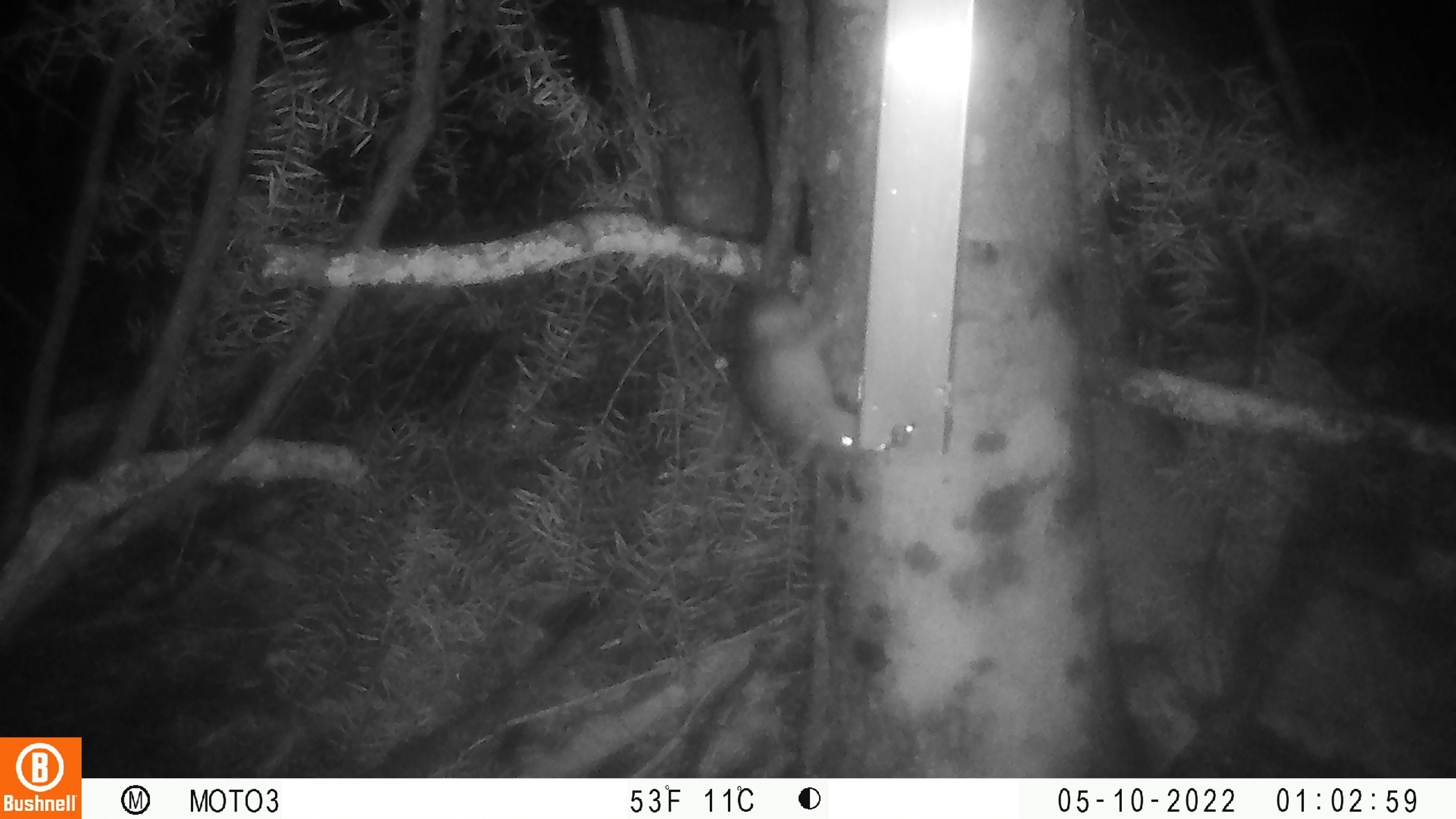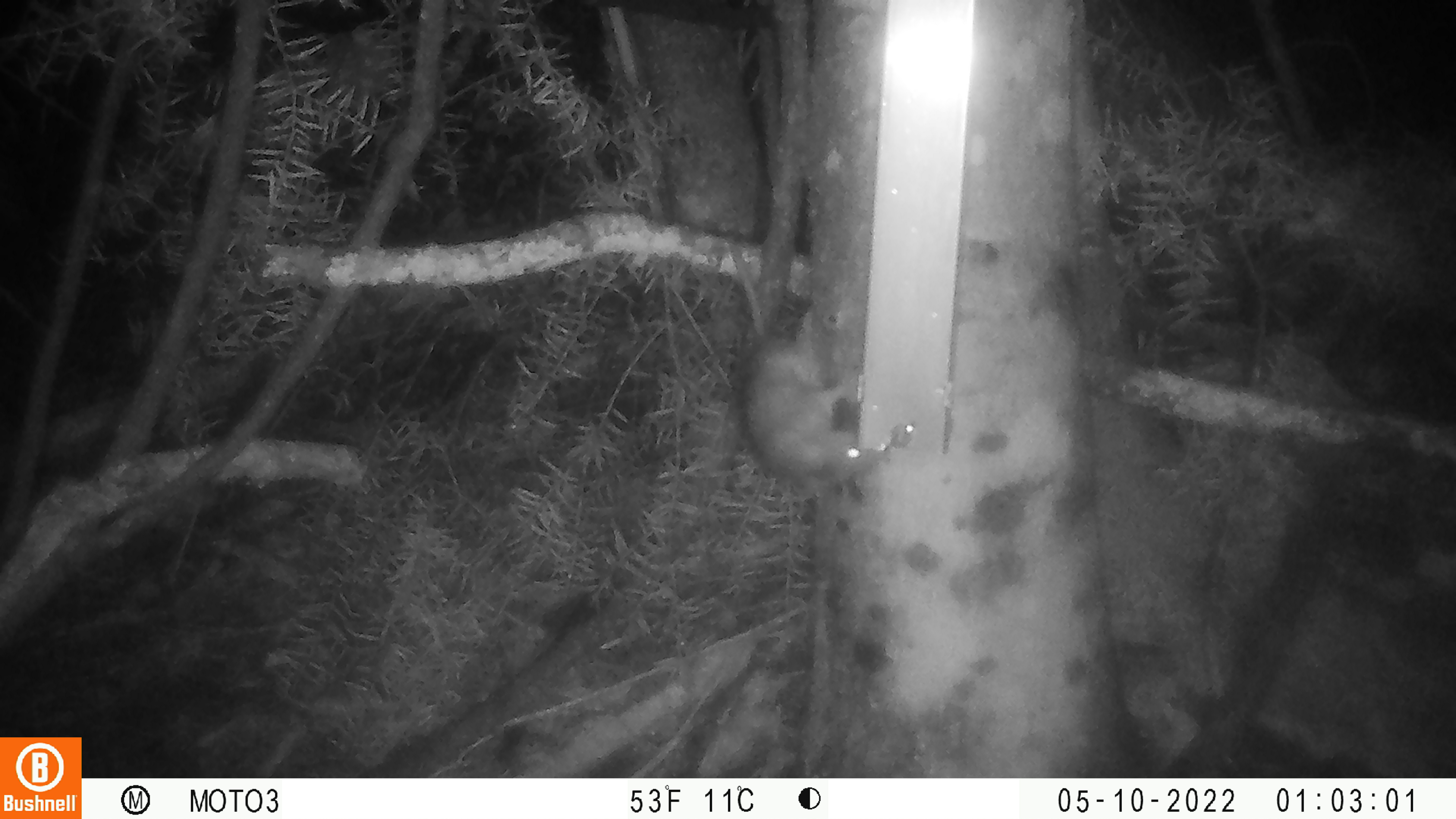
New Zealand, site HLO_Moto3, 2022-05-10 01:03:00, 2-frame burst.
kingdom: Animalia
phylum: Chordata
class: Mammalia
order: Rodentia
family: Muridae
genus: Rattus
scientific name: Rattus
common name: rat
Rat (Rattus).